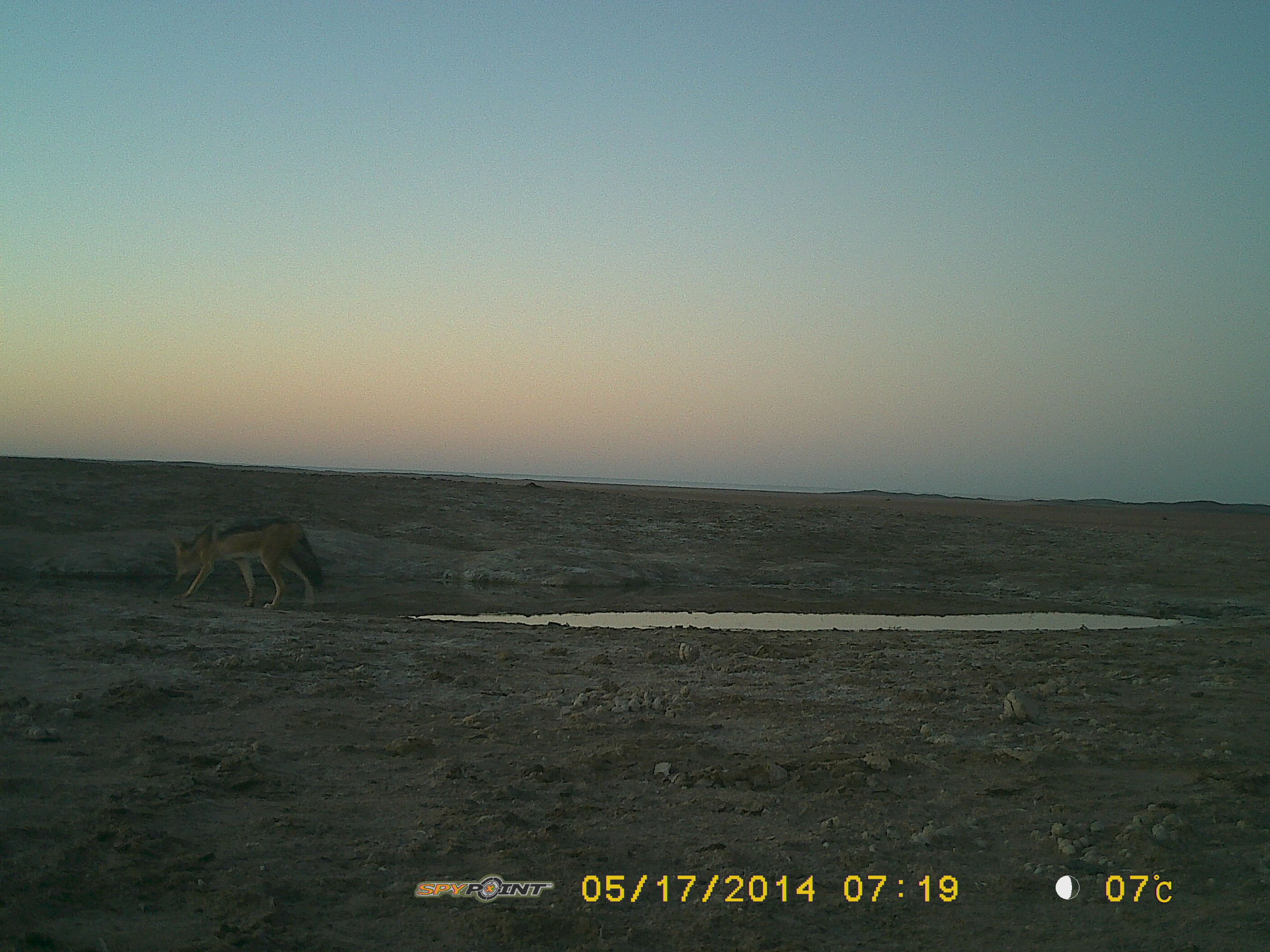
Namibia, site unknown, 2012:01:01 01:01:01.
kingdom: Animalia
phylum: Chordata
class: Mammalia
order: Carnivora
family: Canidae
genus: Lupulella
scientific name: Lupulella mesomelas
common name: black-backed jackal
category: canis mesomelas